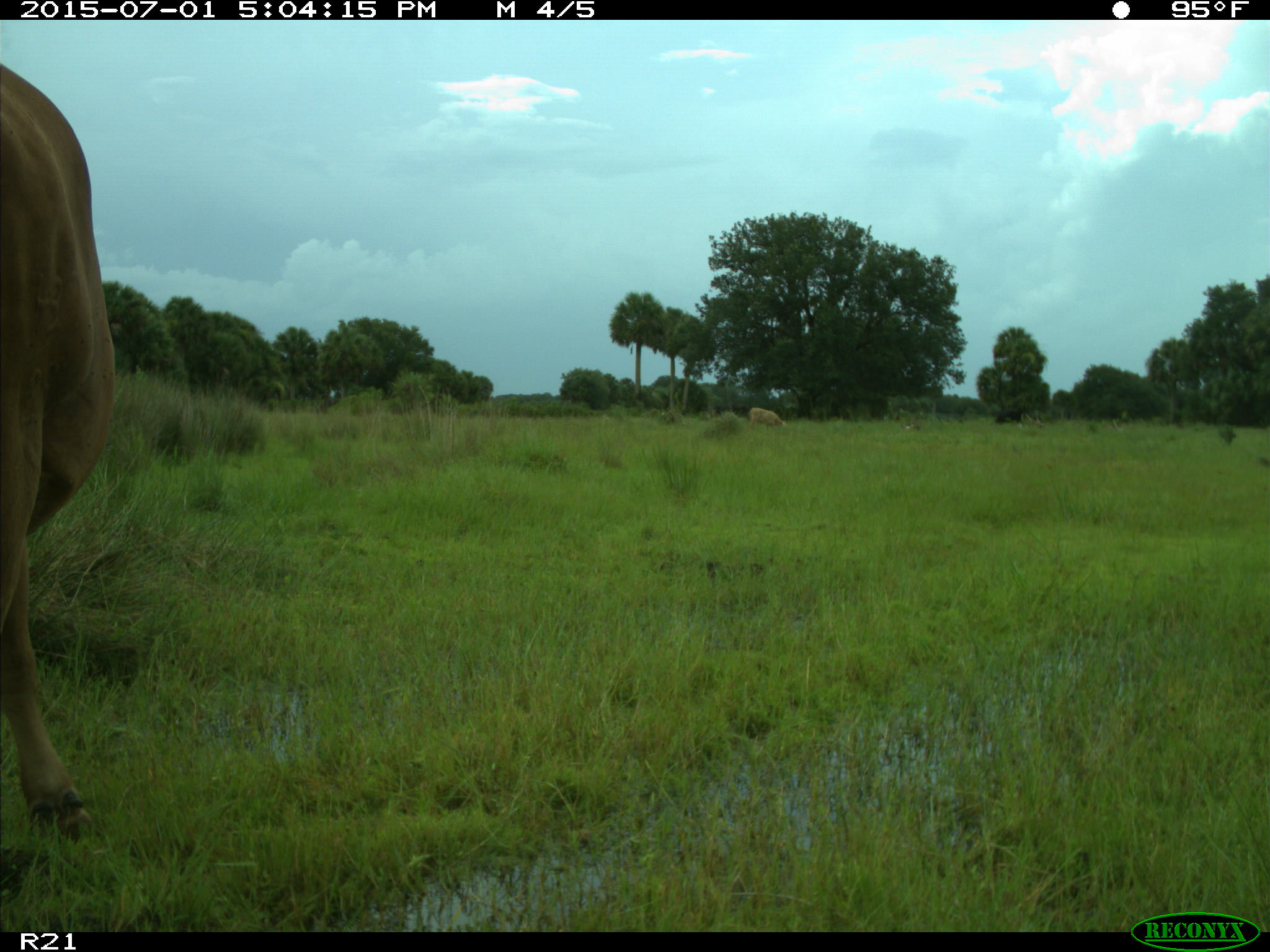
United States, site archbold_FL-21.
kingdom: Animalia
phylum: Chordata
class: Mammalia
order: Artiodactyla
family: Bovidae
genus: Bos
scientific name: Bos taurus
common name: domestic cow